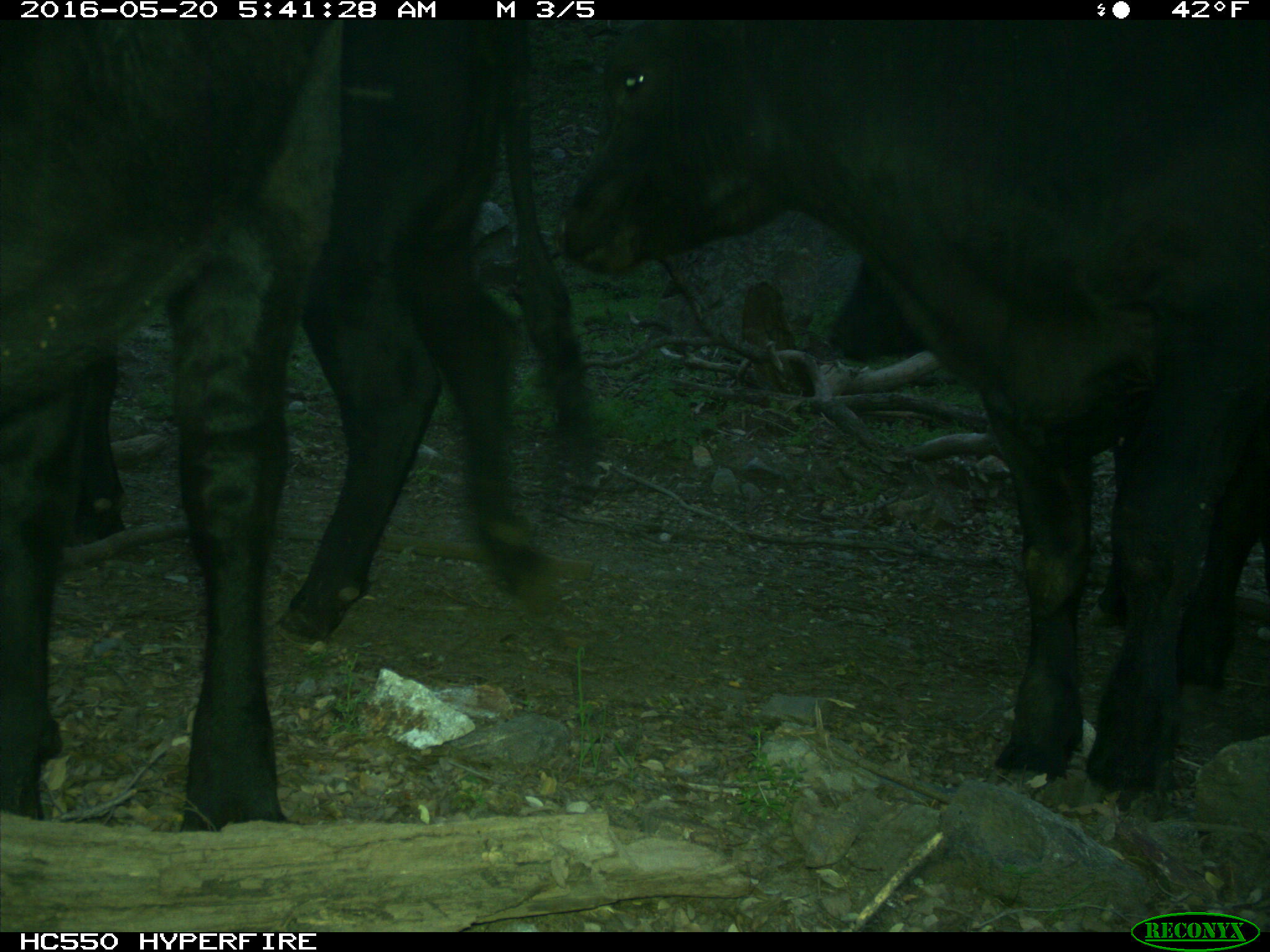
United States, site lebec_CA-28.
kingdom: Animalia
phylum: Chordata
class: Mammalia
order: Artiodactyla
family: Bovidae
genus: Bos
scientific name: Bos taurus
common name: domestic cow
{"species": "Bos taurus (domestic cow)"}